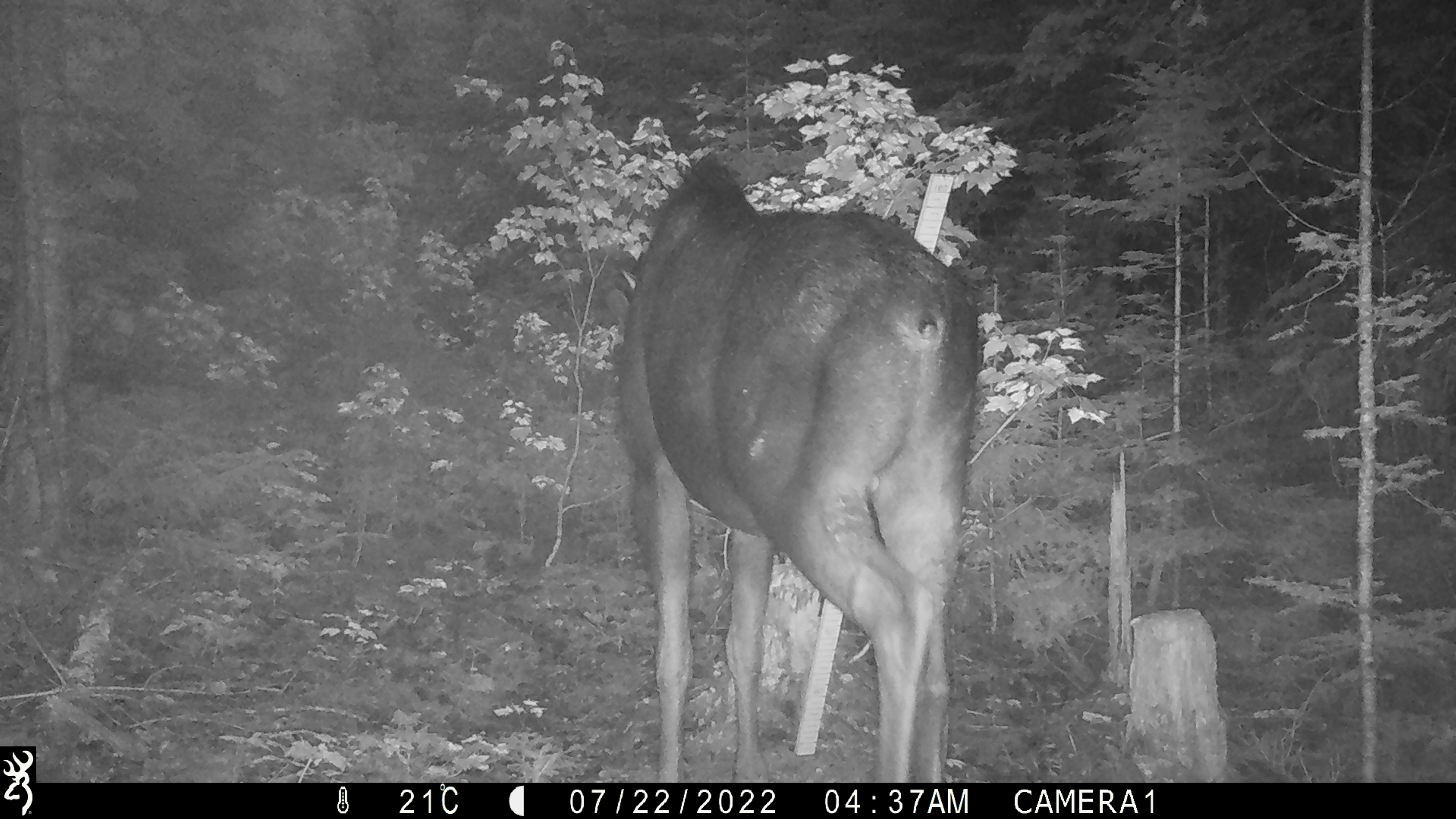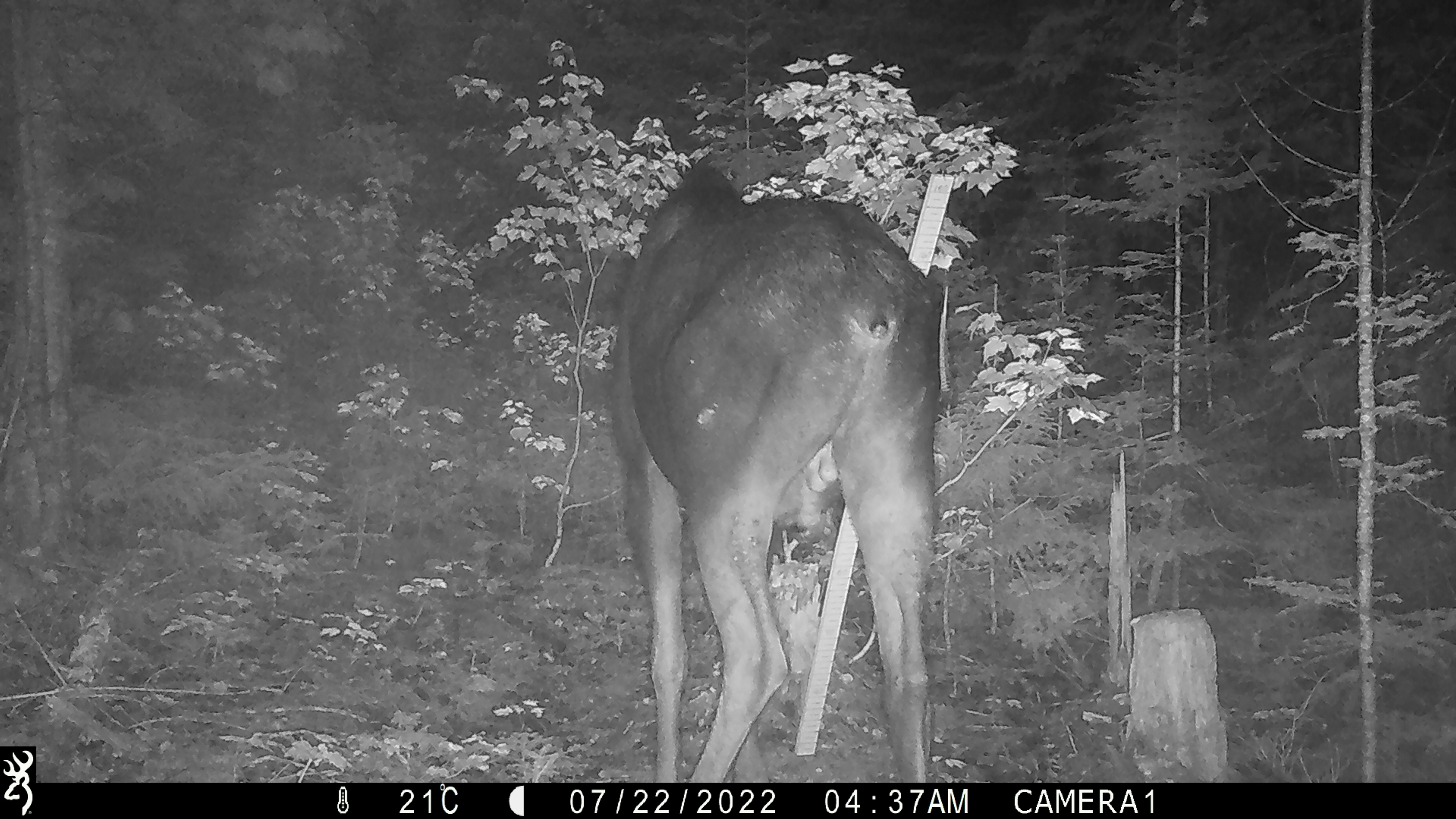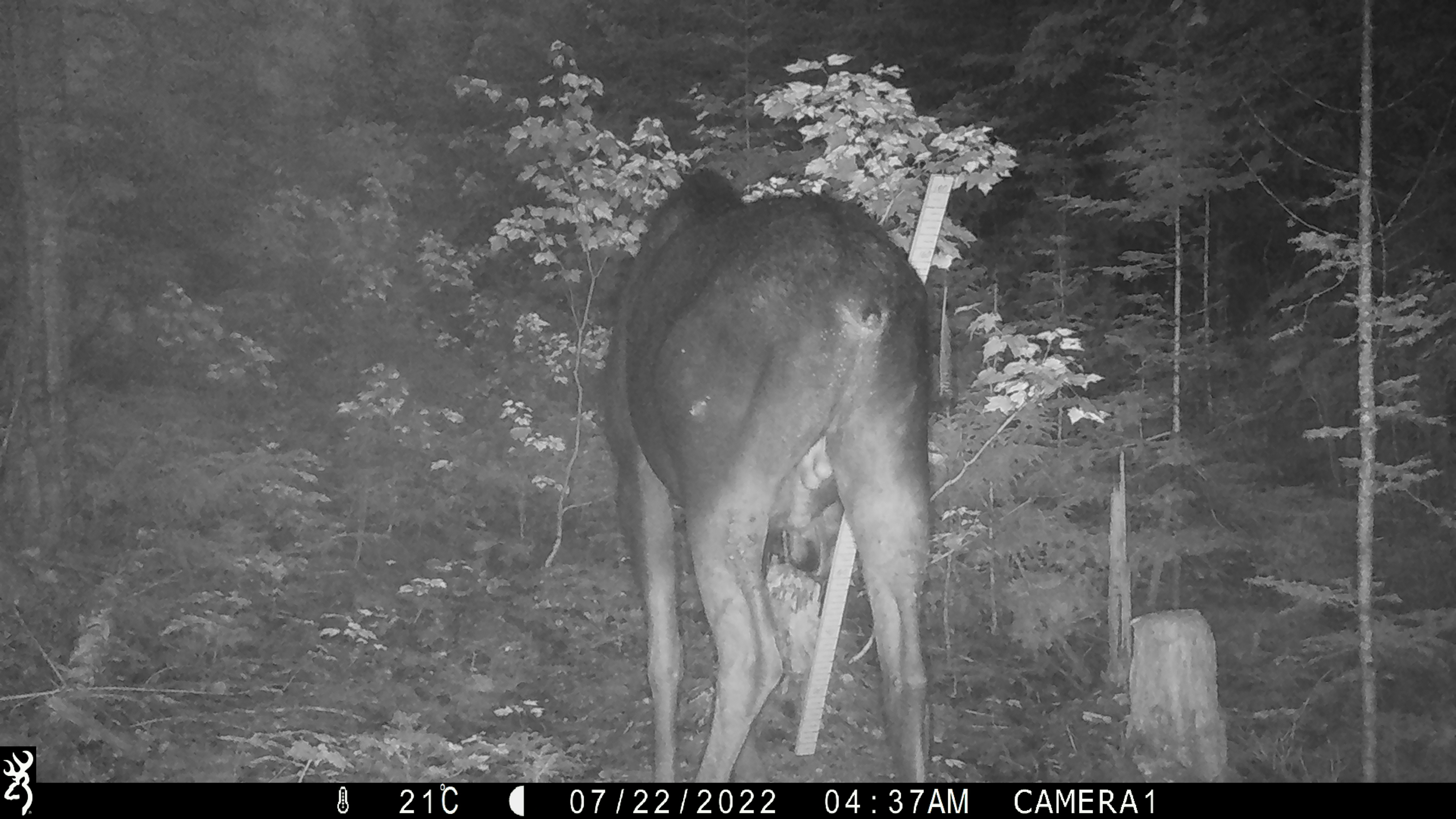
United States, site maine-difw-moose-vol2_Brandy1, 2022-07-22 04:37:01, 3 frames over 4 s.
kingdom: Animalia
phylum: Chordata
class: Mammalia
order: Artiodactyla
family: Cervidae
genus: Alces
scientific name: Alces alces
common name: moose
Moose (Alces alces).